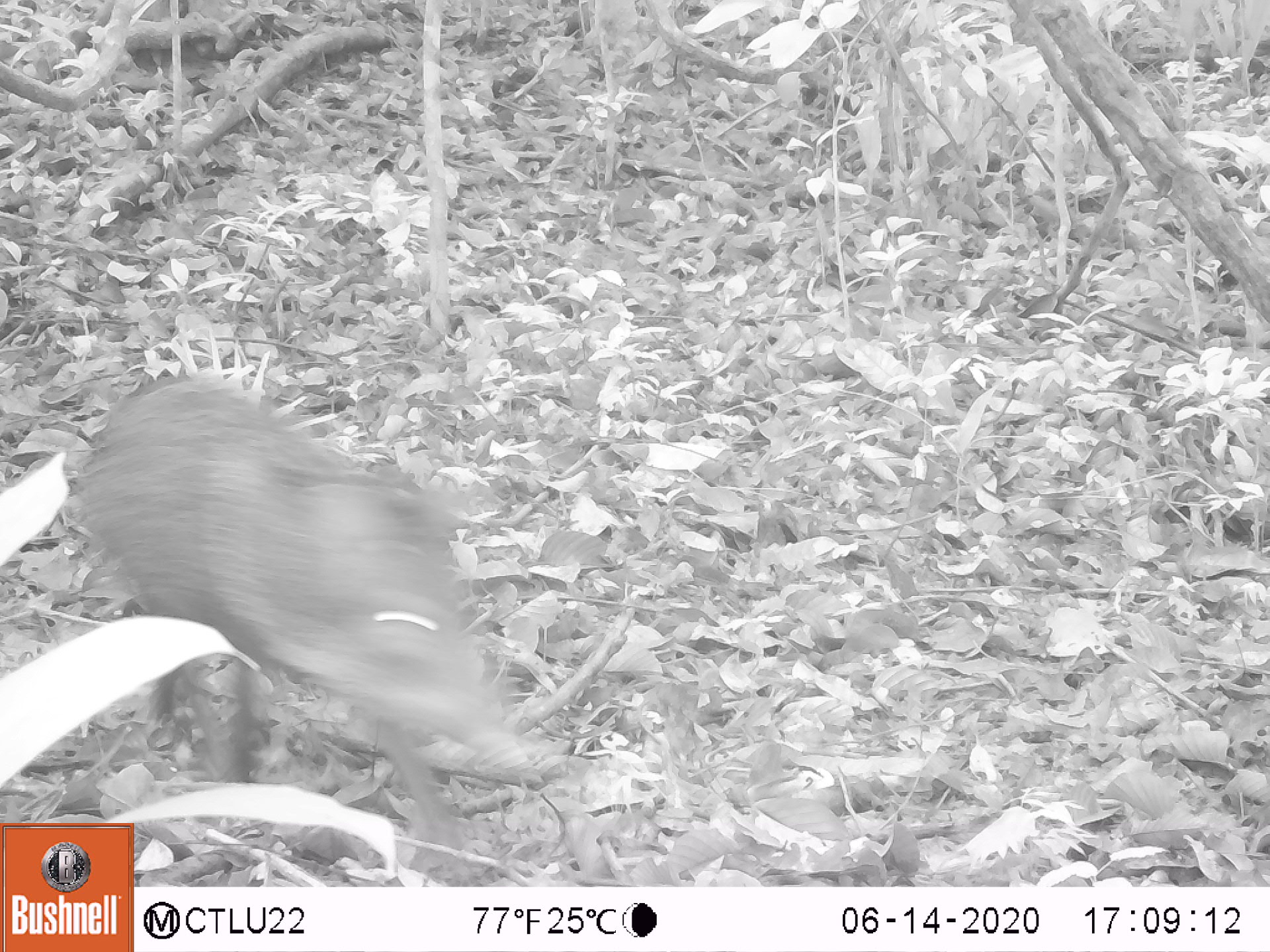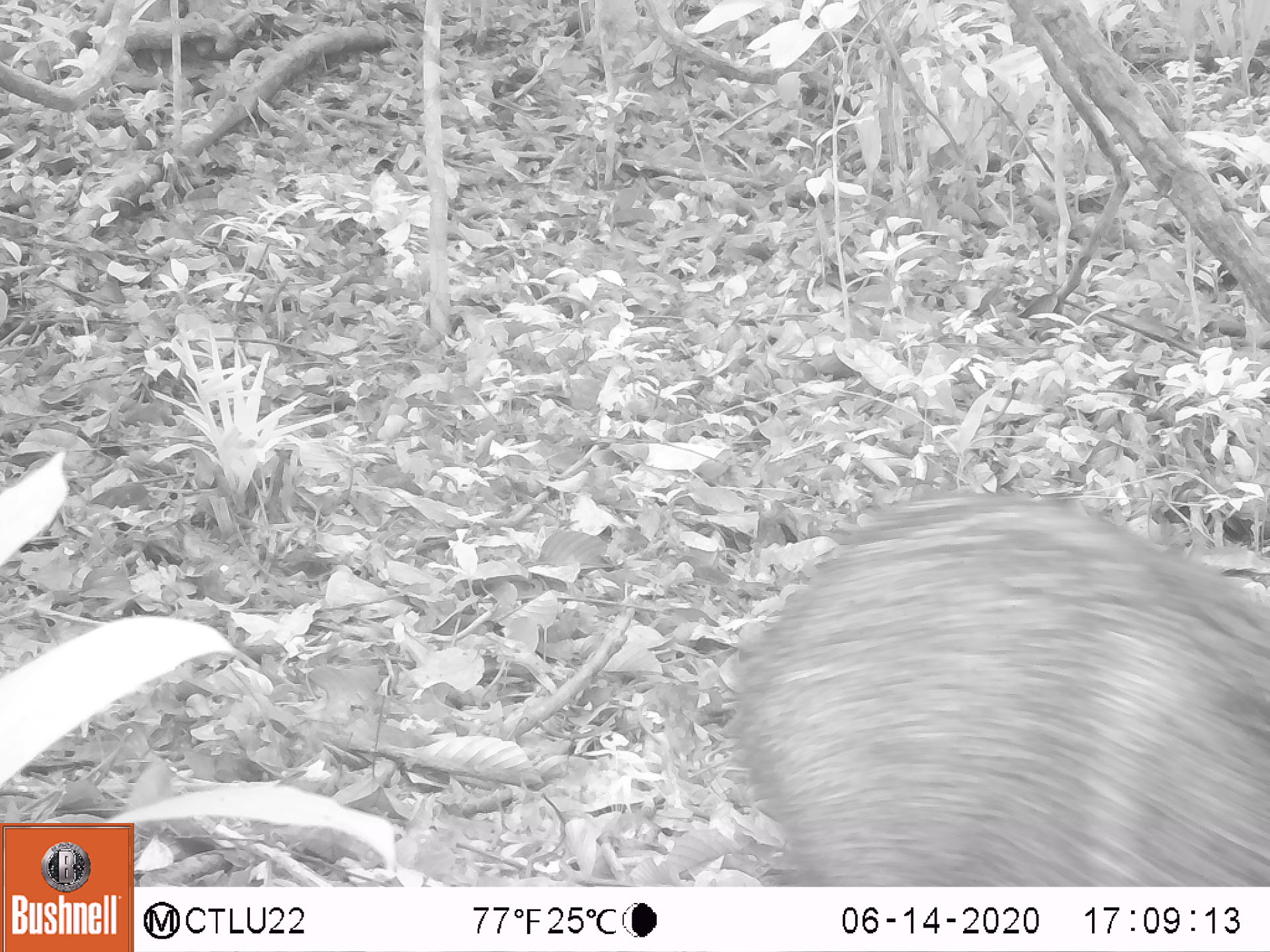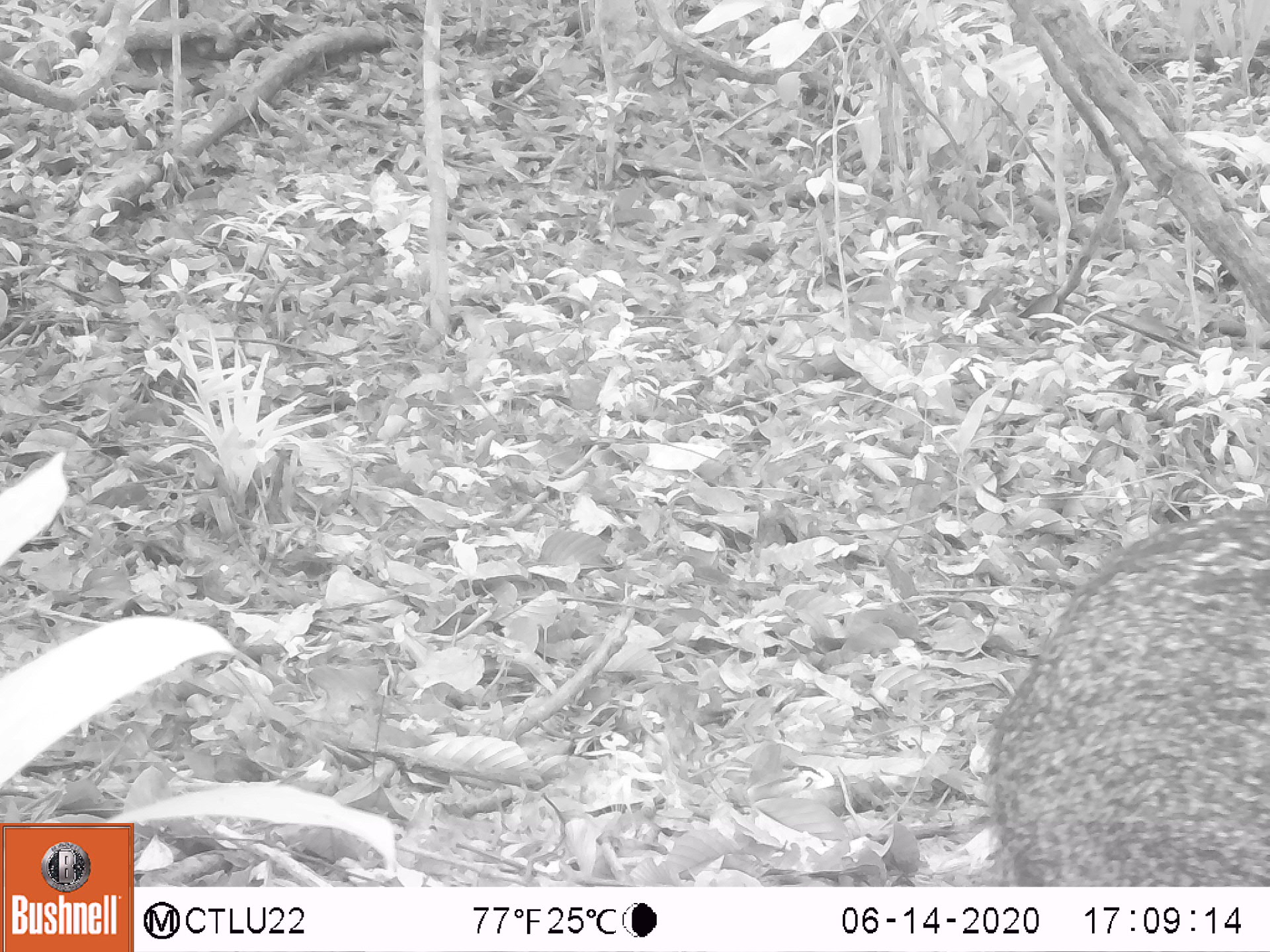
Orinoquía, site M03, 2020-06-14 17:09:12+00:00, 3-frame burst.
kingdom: Animalia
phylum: Chordata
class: Mammalia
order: Artiodactyla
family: Tayassuidae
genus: Pecari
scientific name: Pecari tajacu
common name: collared peccary